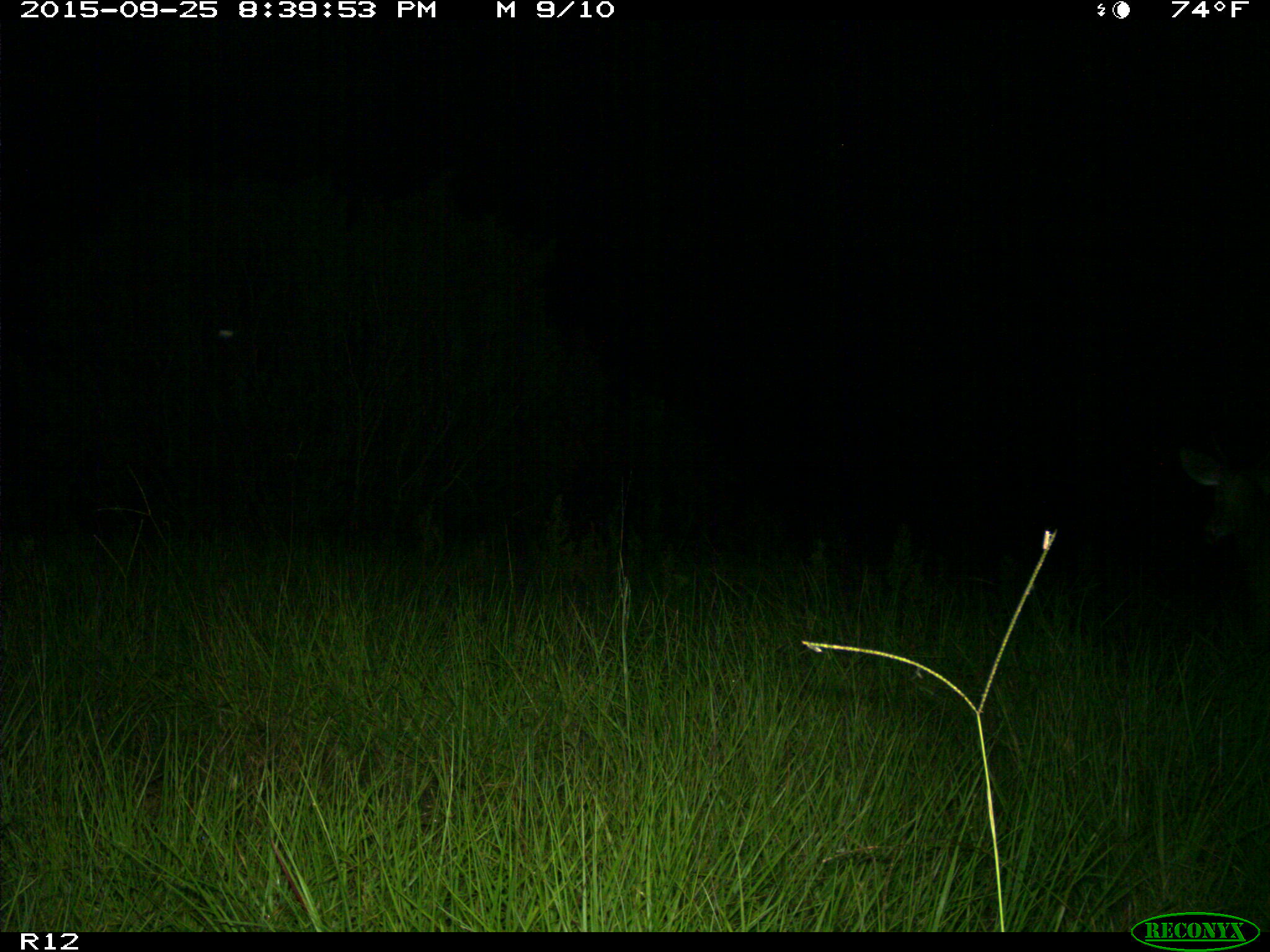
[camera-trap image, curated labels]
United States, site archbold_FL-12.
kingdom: Animalia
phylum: Chordata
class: Mammalia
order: Artiodactyla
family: Cervidae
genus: Odocoileus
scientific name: Odocoileus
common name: deer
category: unidentified deer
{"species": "unidentified deer (deer) (Odocoileus)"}